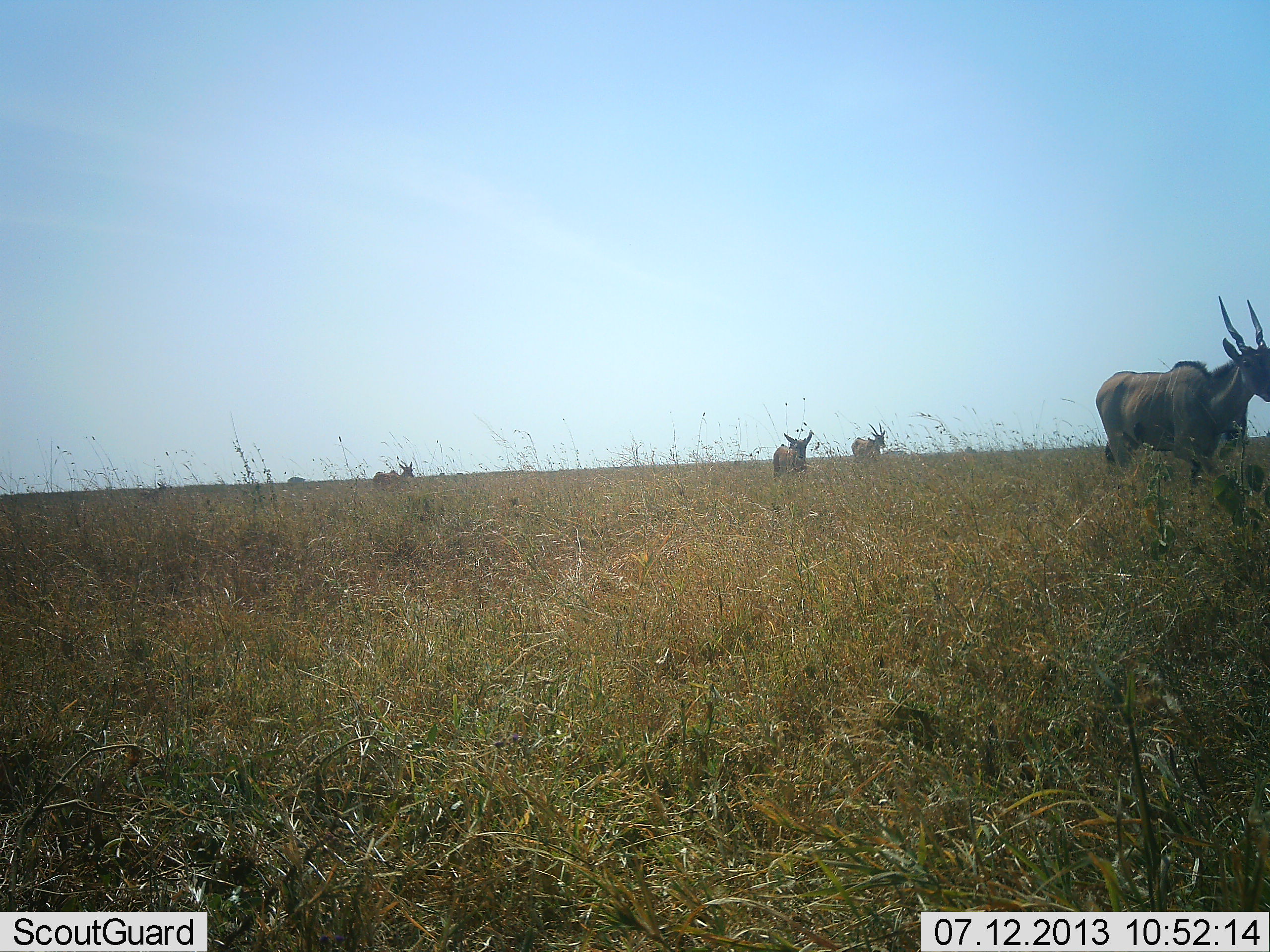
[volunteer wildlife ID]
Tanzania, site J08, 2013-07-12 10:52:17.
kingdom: Animalia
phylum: Chordata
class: Mammalia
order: Artiodactyla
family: Bovidae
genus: Tragelaphus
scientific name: Tragelaphus oryx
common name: eland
Eland (Tragelaphus oryx), count 4. Behavior (volunteer vote fractions): standing 10%, resting 0%, moving 90%, interacting 0%. Young present (vote fraction): 20%. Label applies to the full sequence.